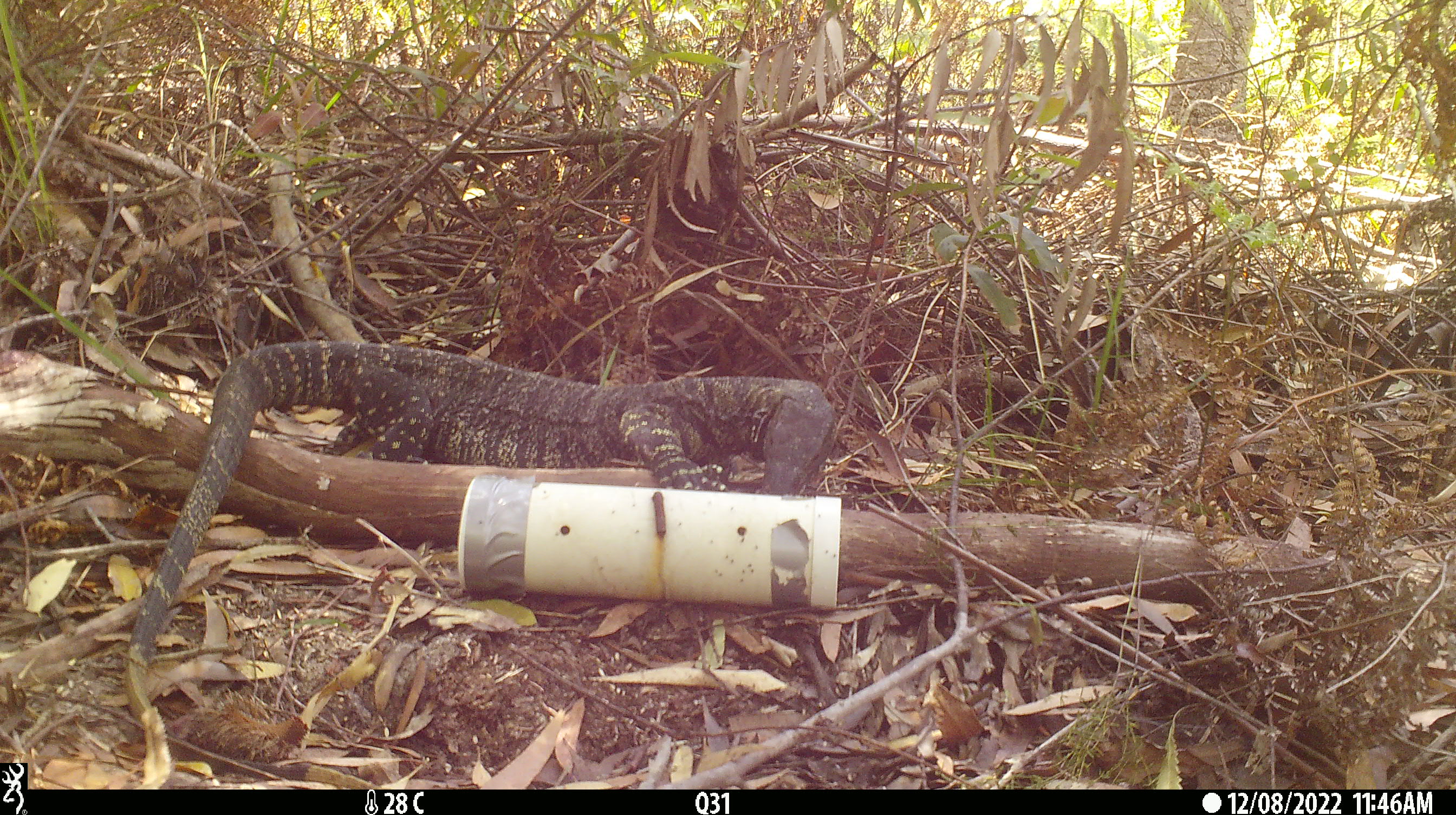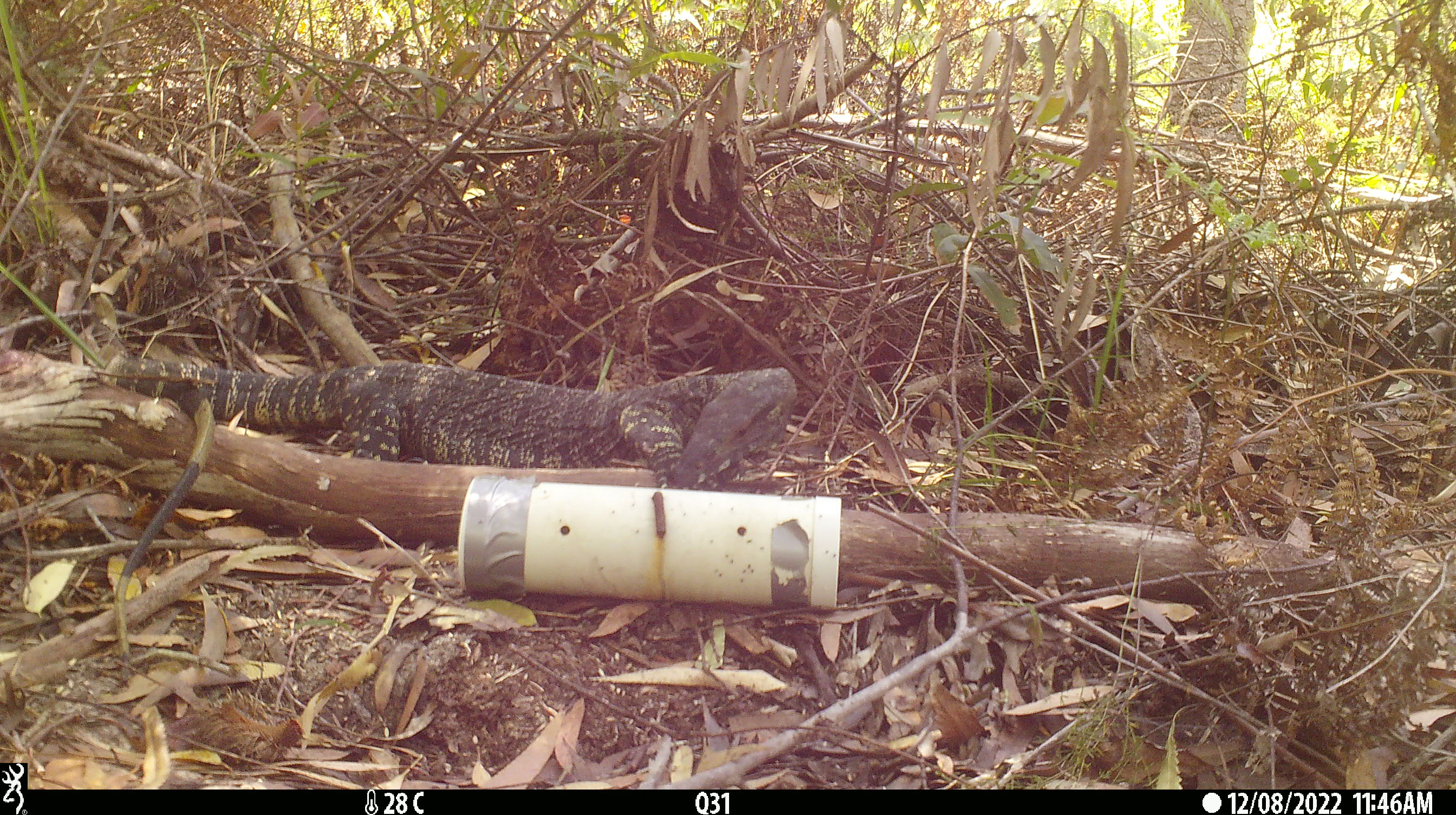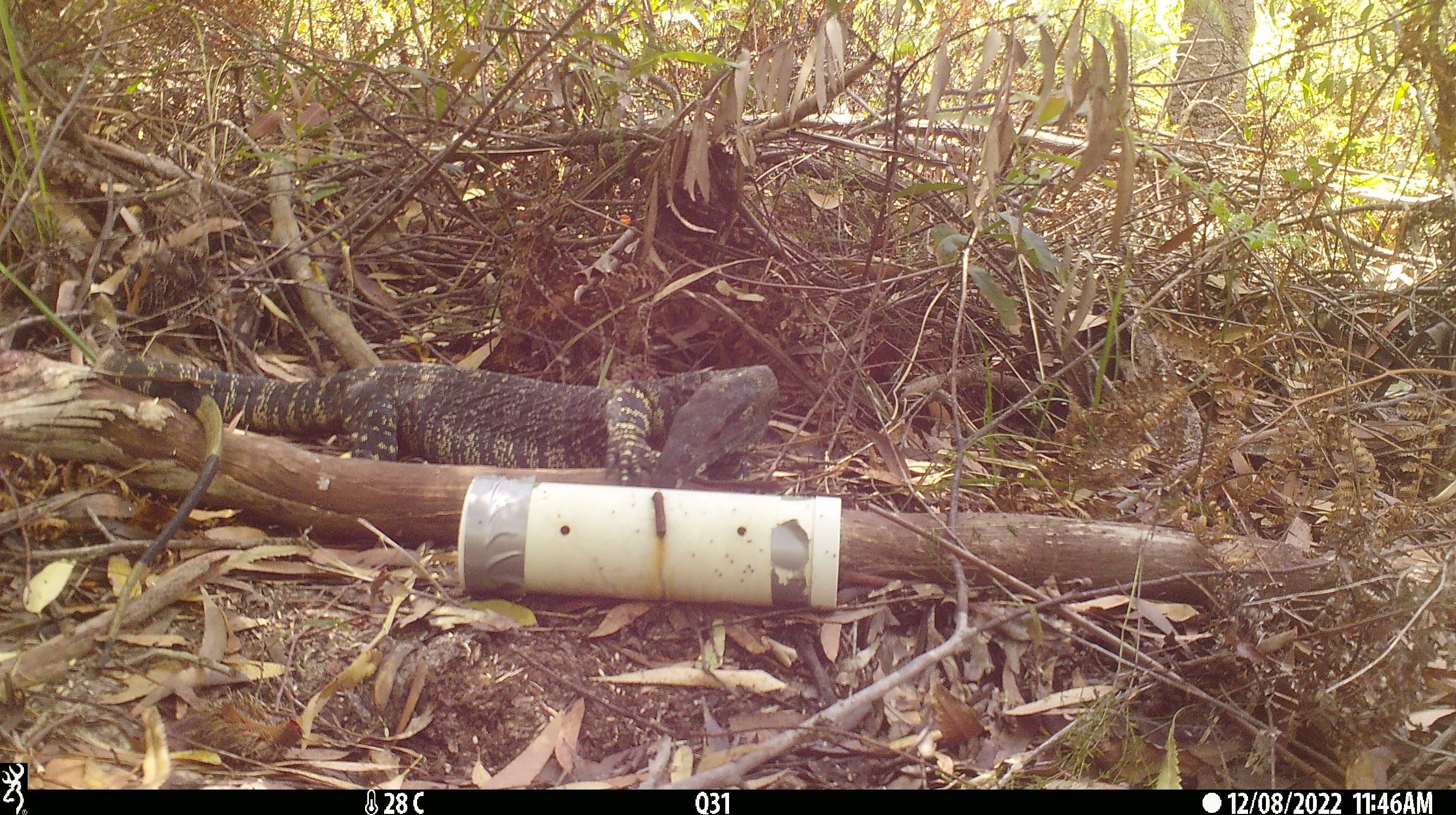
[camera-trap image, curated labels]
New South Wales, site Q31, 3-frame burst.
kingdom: Animalia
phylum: Chordata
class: Reptilia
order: Squamata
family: Varanidae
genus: Varanus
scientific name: Varanus varius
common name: lace monitor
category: goanna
Goanna (lace monitor) (Varanus varius).